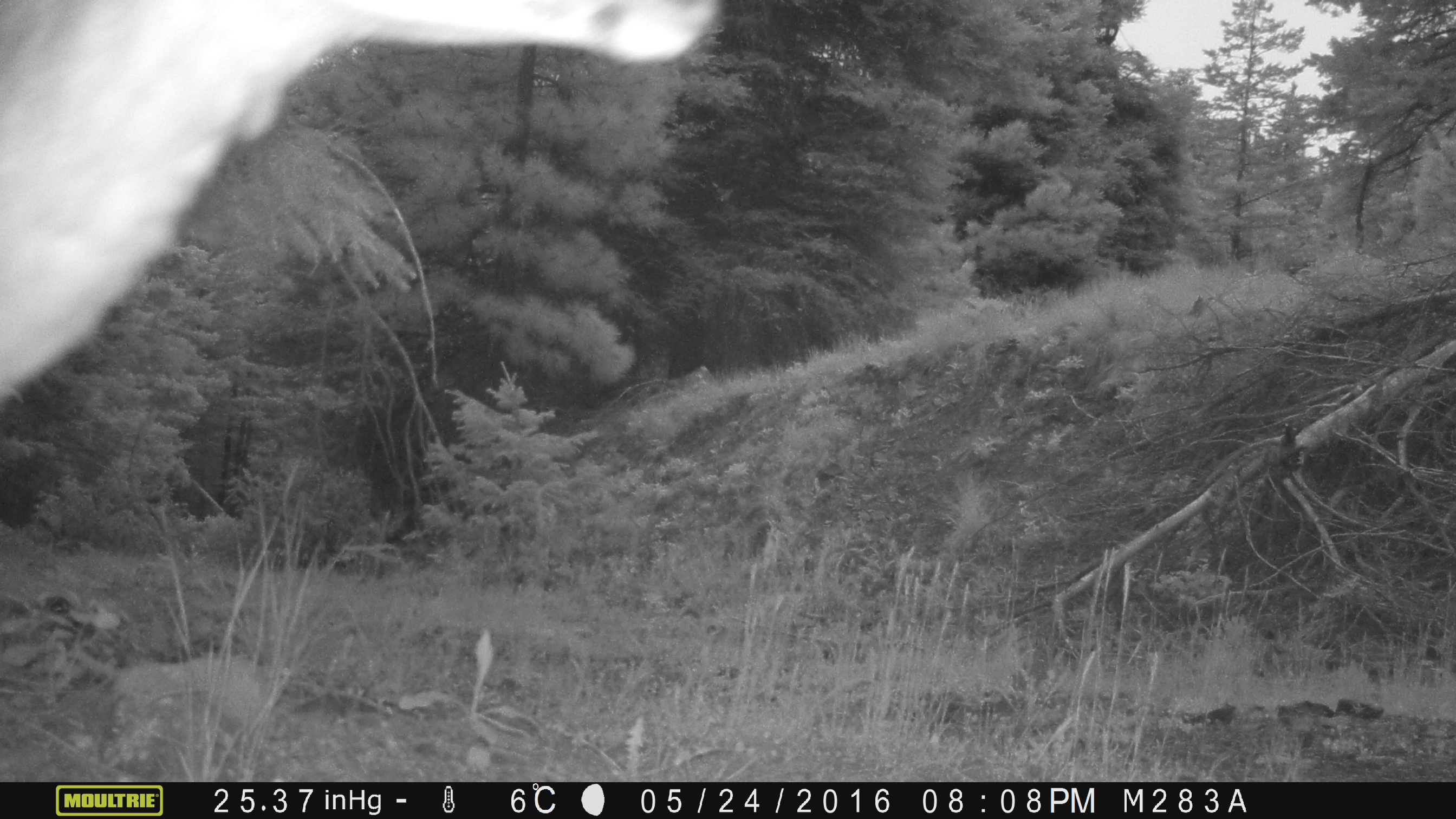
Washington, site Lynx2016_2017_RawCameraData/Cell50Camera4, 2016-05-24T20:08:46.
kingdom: Animalia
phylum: Chordata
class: Mammalia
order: Artiodactyla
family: Cervidae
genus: Odocoileus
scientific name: Odocoileus hemionus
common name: mule deer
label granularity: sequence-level